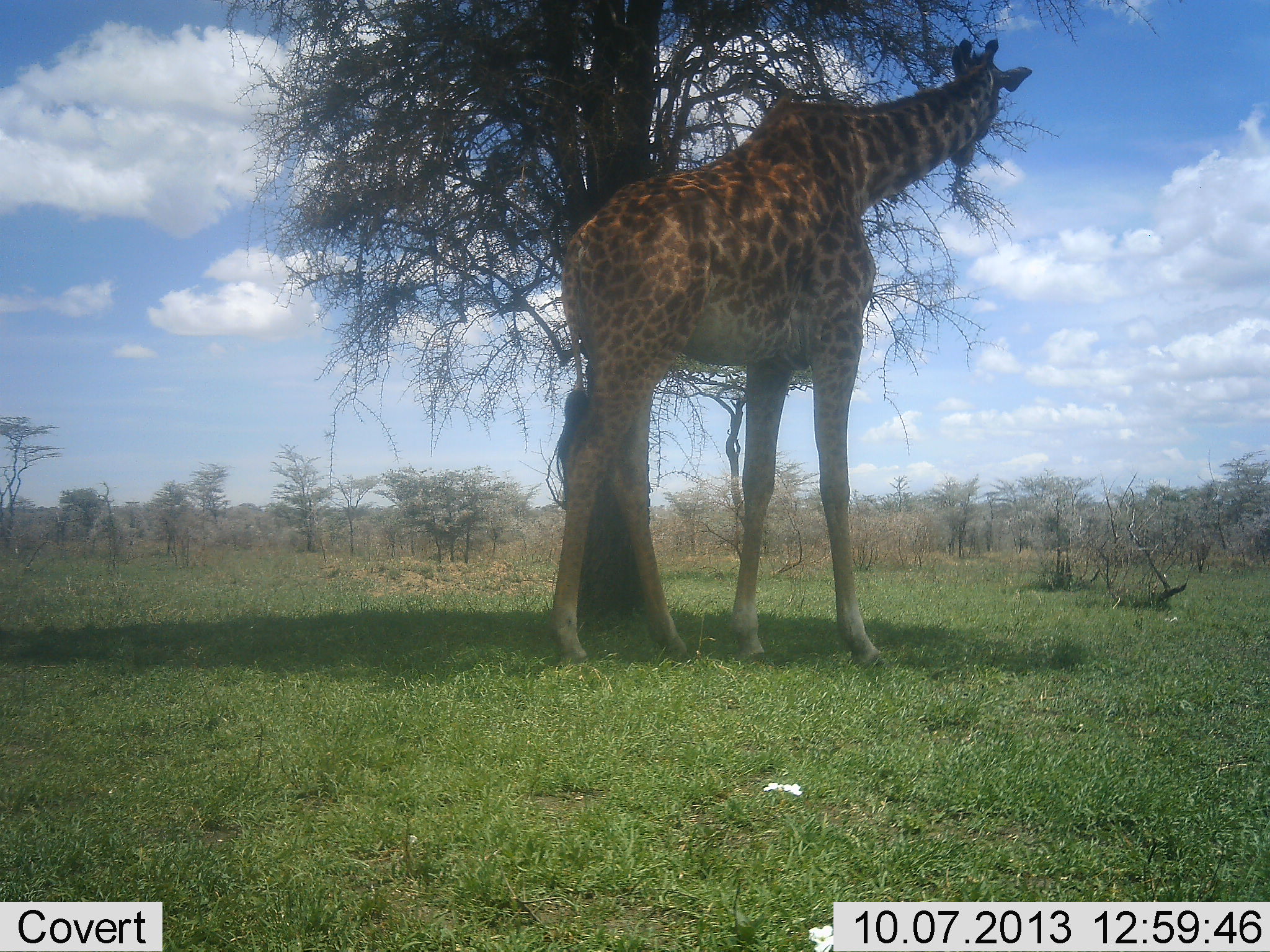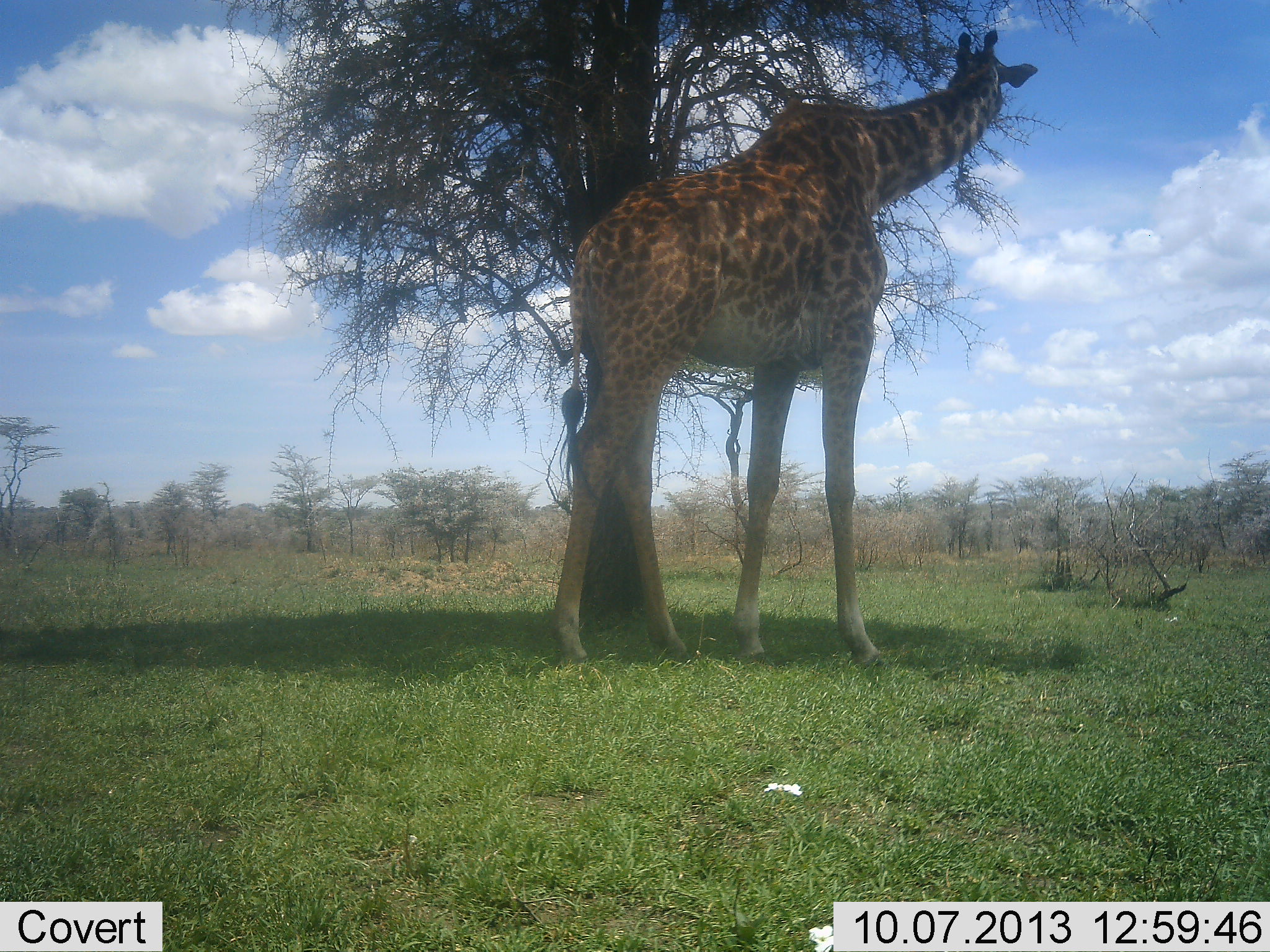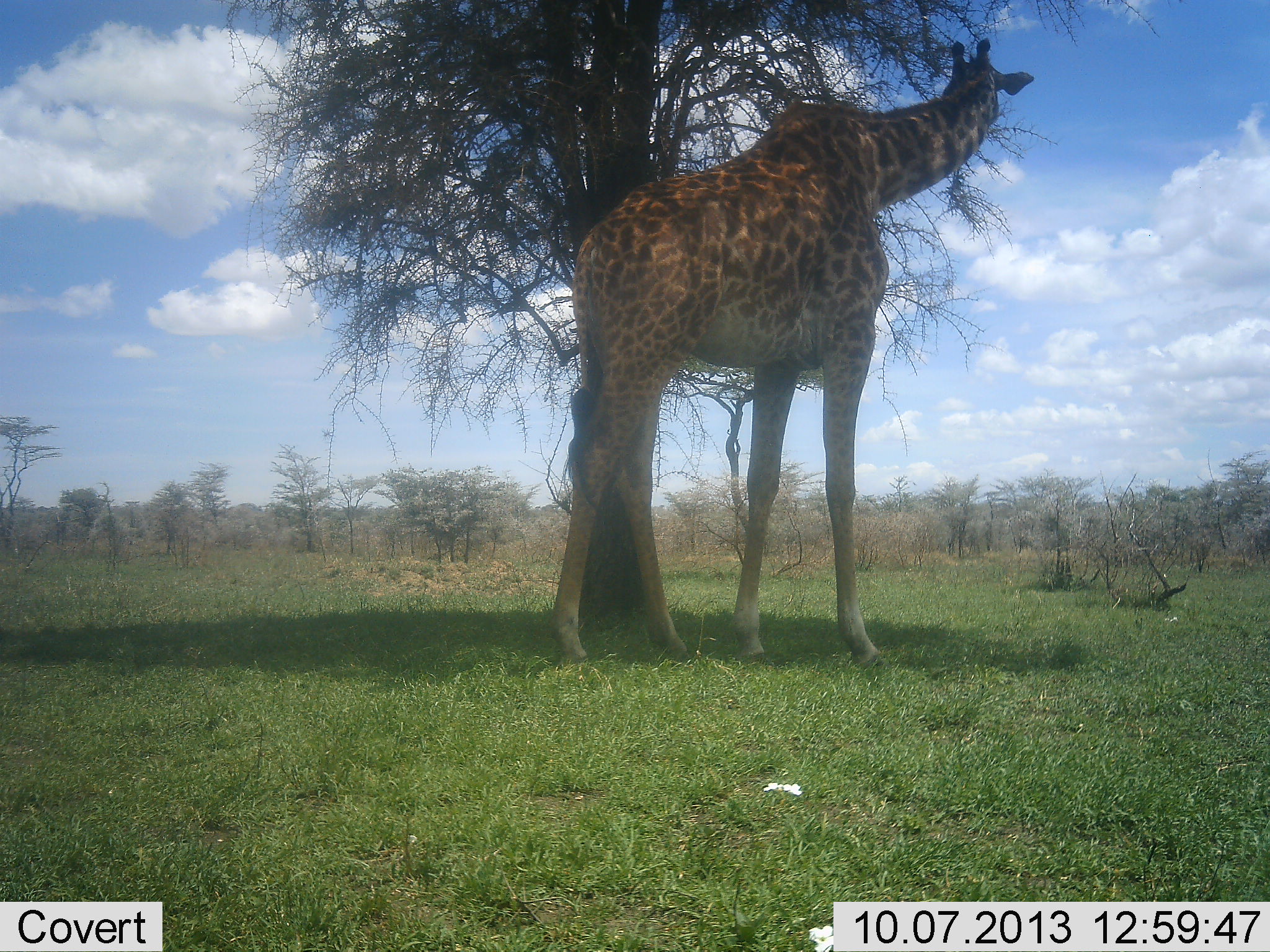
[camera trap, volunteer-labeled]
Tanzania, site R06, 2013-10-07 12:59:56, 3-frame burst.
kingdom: Animalia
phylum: Chordata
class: Mammalia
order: Artiodactyla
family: Giraffidae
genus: Giraffa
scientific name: Giraffa camelopardalis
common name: giraffe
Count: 1.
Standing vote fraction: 29%.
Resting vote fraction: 0%.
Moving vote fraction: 0%.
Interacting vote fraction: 0%.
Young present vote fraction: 0%.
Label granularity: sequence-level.